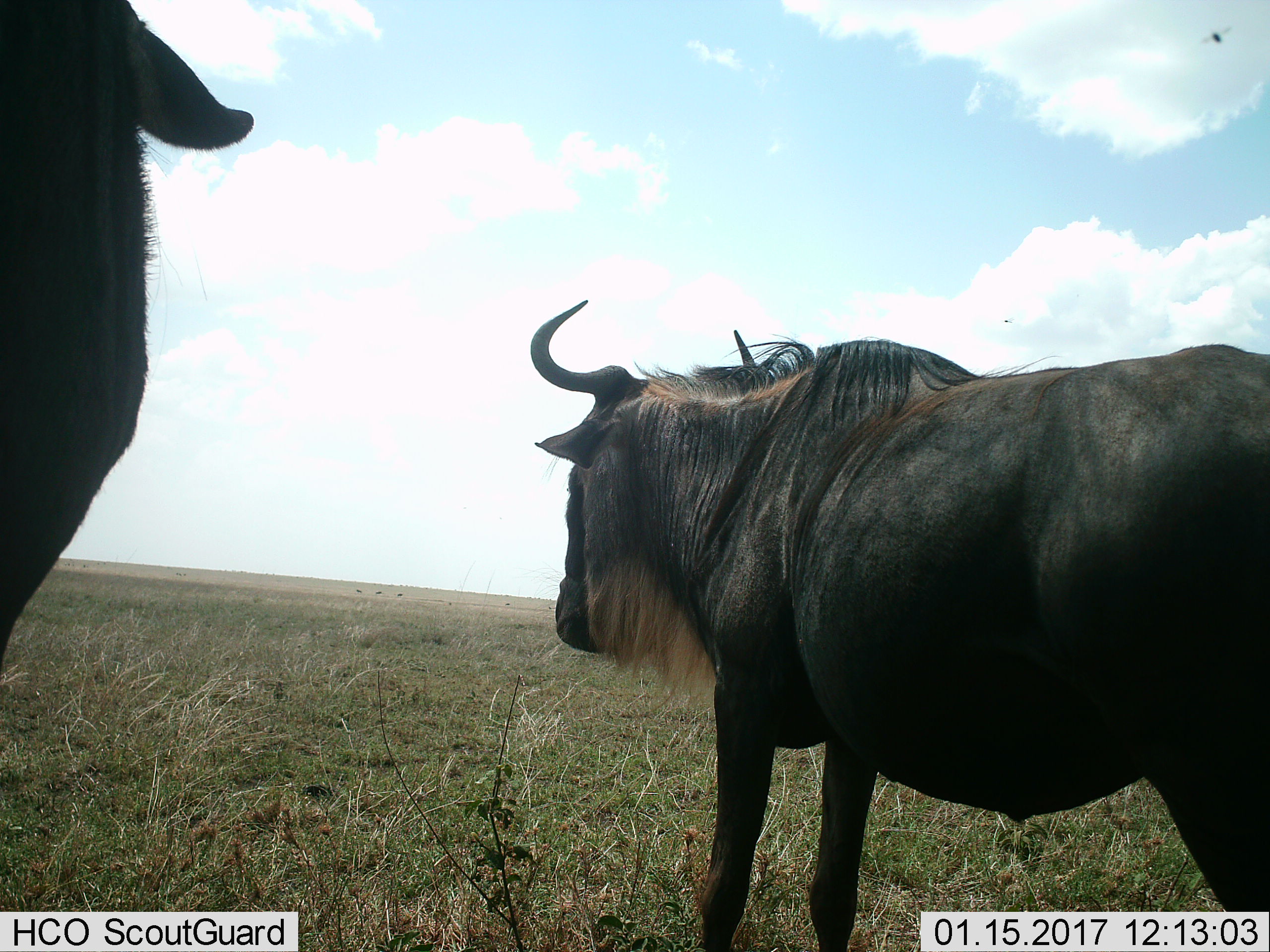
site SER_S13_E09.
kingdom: Animalia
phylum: Chordata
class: Mammalia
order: Artiodactyla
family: Bovidae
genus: Connochaetes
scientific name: Connochaetes taurinus taurinus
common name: blue wildebeest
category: wildebeestblue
Wildebeestblue (blue wildebeest) (Connochaetes taurinus taurinus), count 2. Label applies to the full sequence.